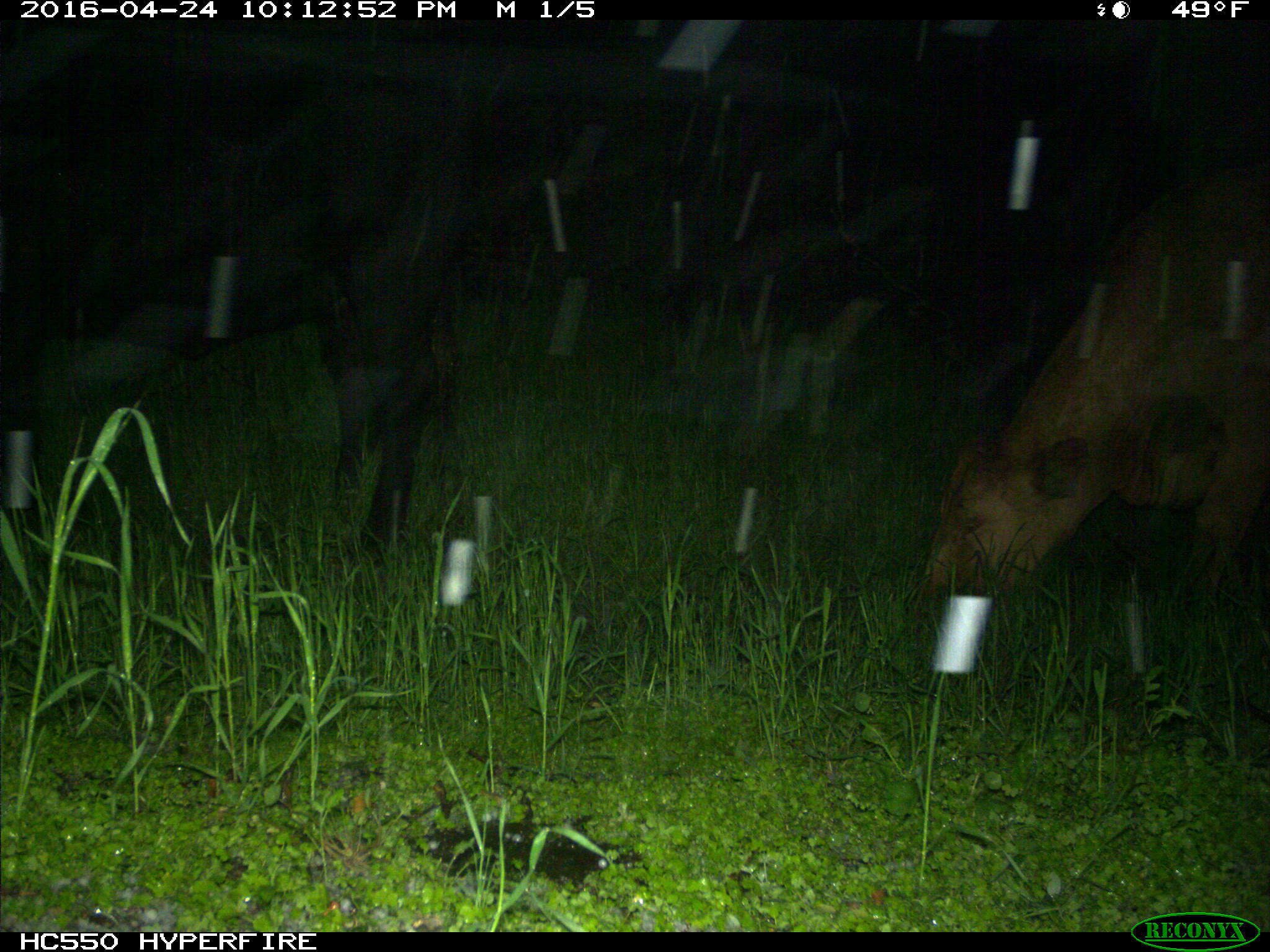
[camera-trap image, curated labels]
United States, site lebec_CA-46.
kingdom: Animalia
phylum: Chordata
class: Mammalia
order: Artiodactyla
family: Bovidae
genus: Bos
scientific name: Bos taurus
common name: domestic cow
Bos taurus (domestic cow).